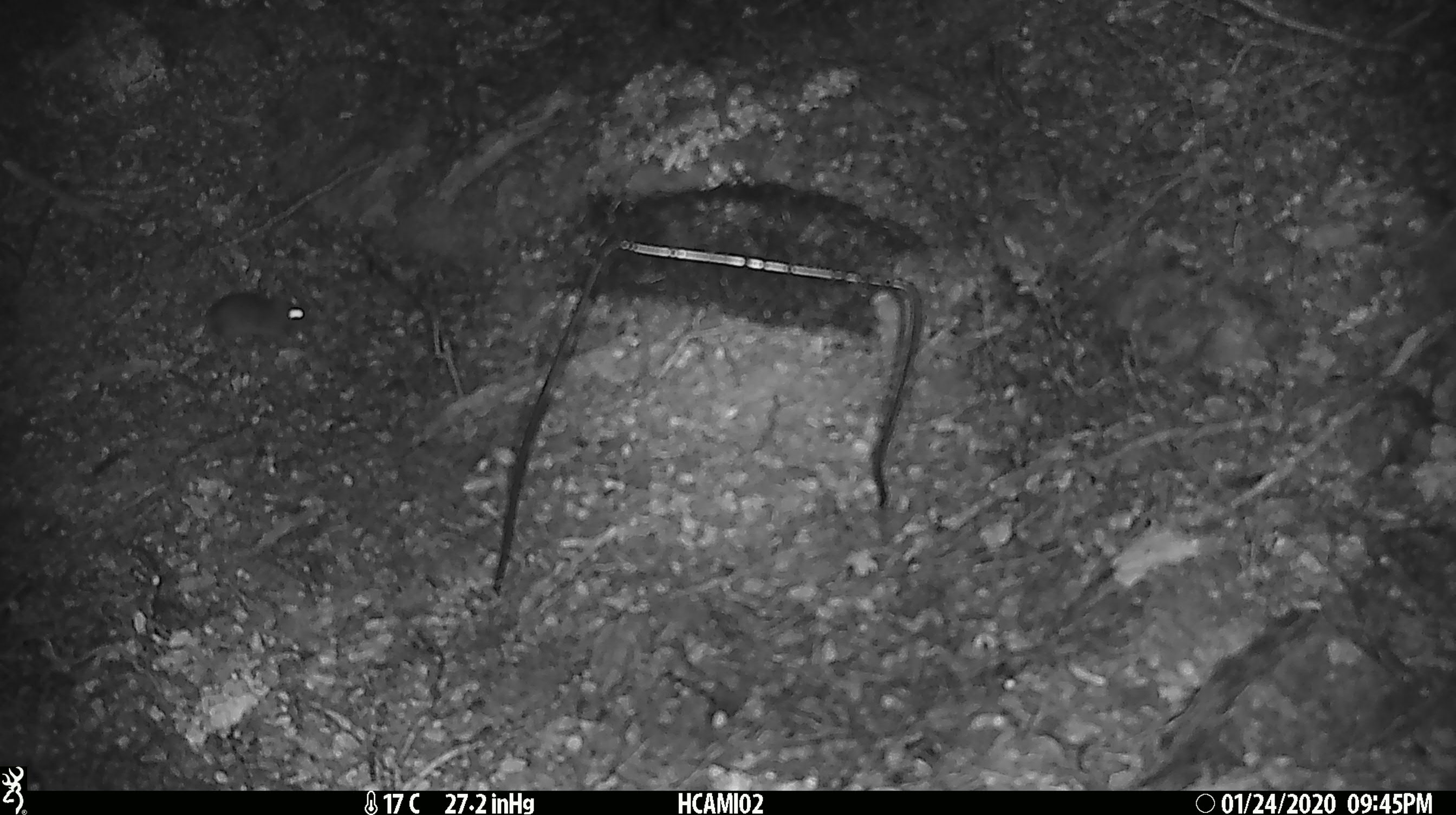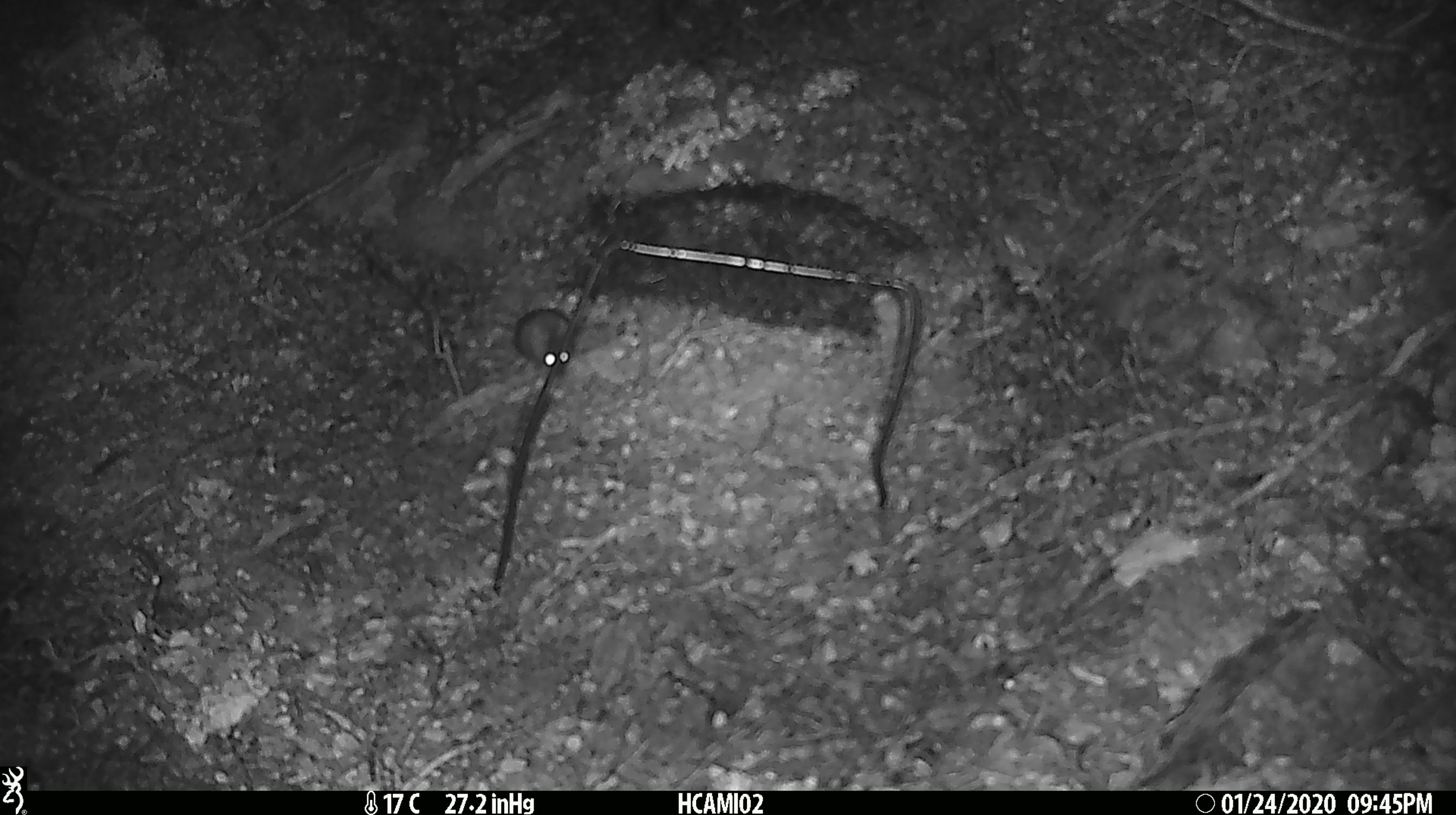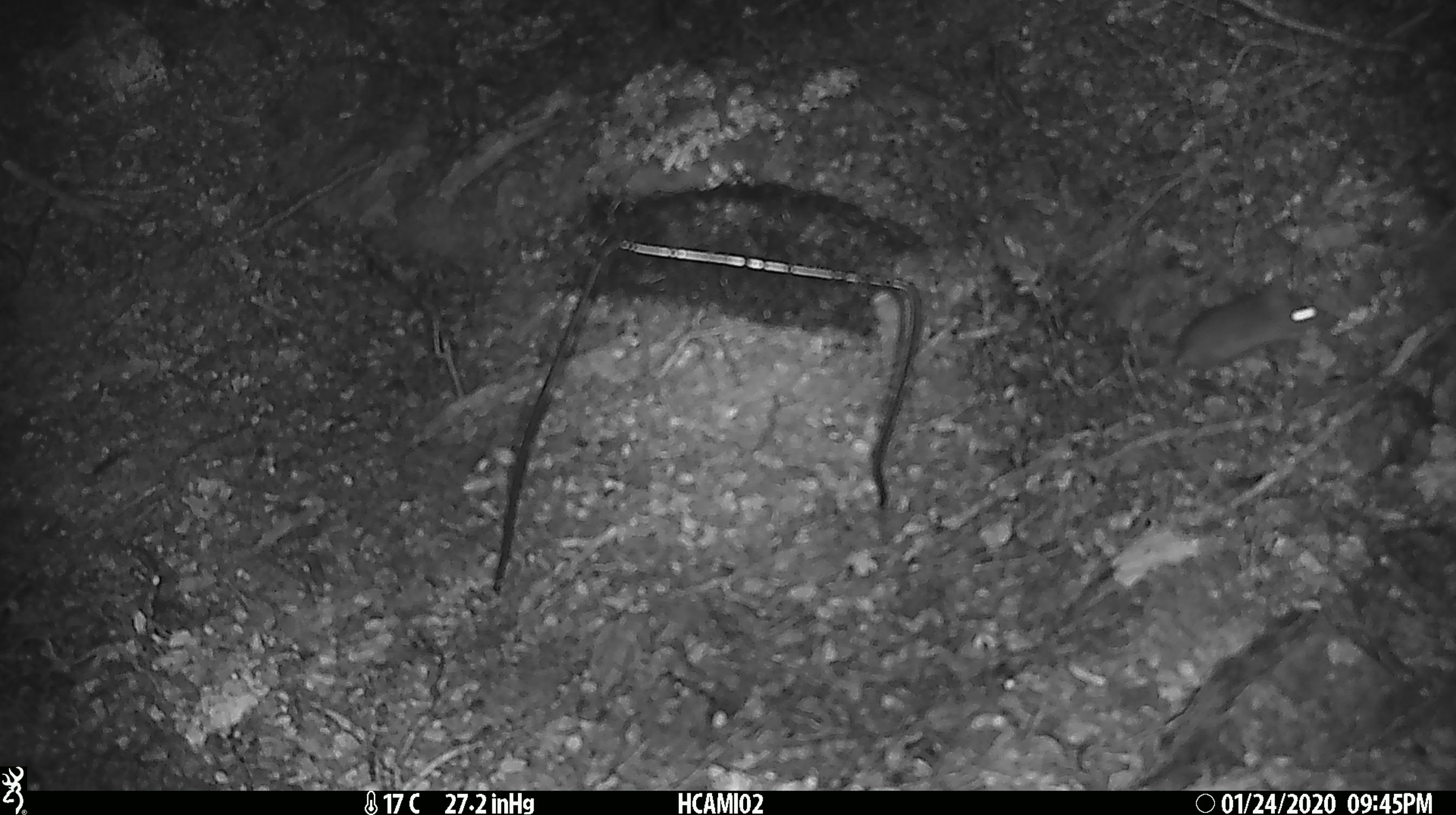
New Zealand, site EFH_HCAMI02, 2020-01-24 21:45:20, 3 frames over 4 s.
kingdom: Animalia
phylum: Chordata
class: Mammalia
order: Rodentia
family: Muridae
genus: Mus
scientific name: Mus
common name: mouse